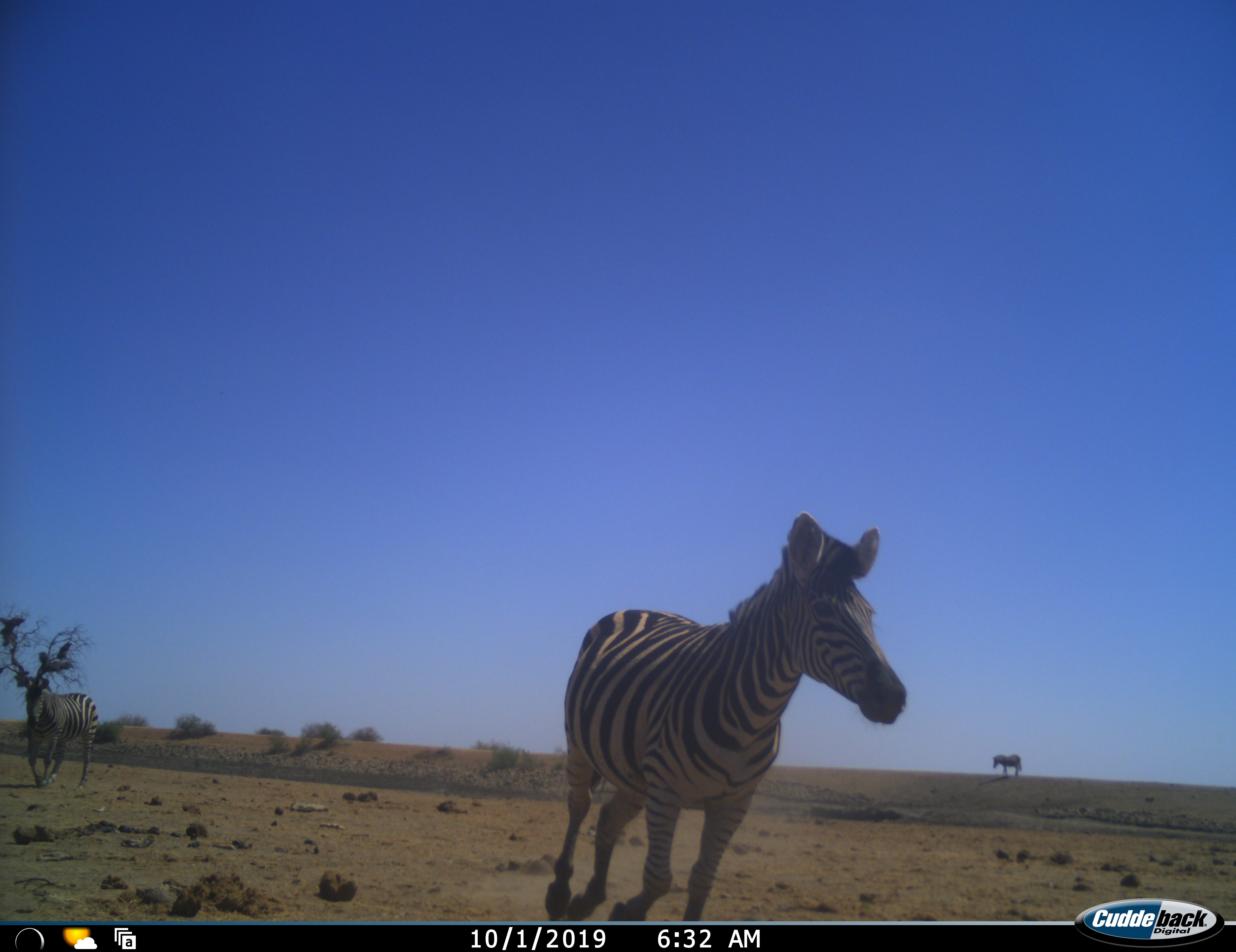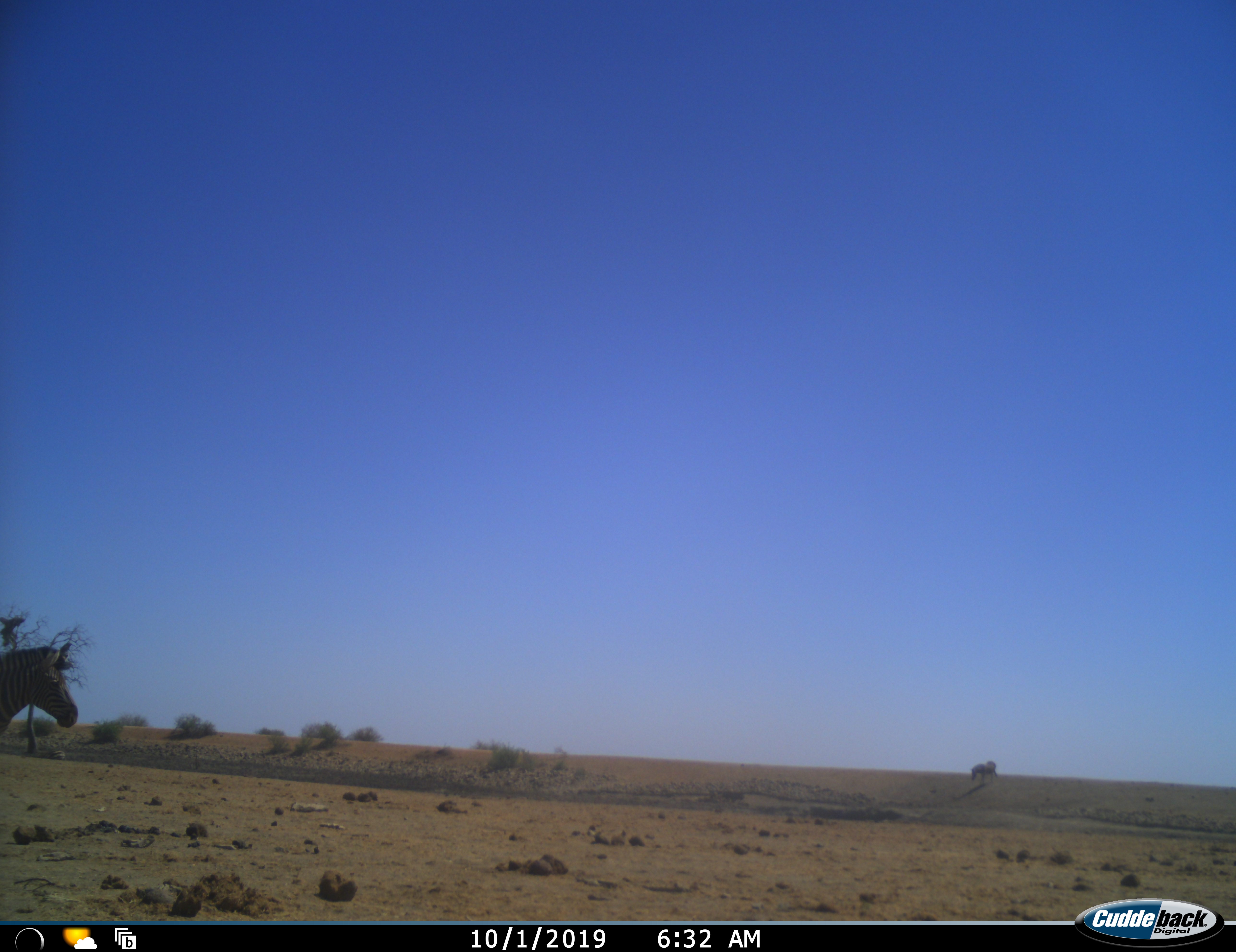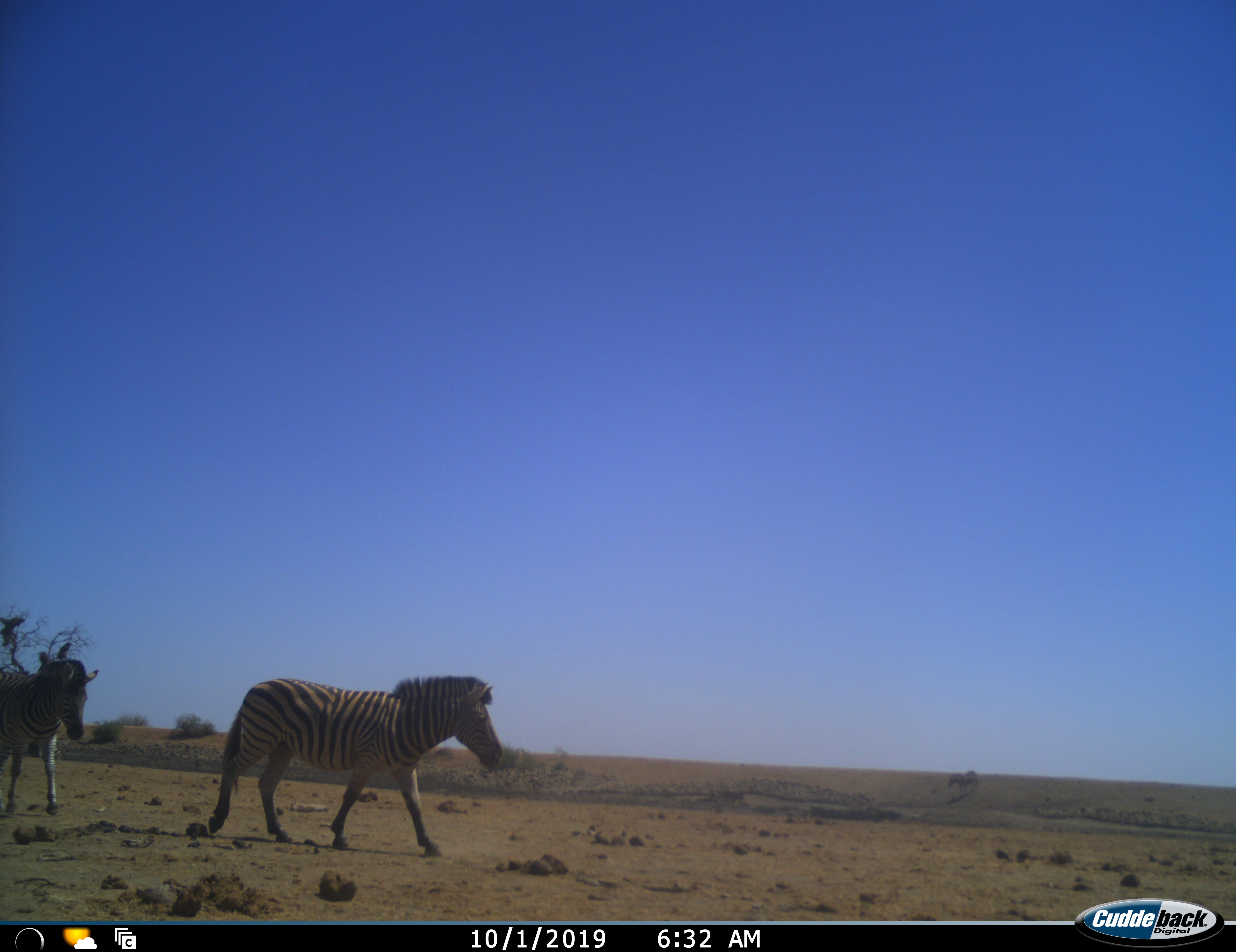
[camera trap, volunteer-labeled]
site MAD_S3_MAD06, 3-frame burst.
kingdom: Animalia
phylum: Chordata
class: Mammalia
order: Perissodactyla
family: Equidae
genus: Equus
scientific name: Equus quagga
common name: plains zebra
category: zebraplains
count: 3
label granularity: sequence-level